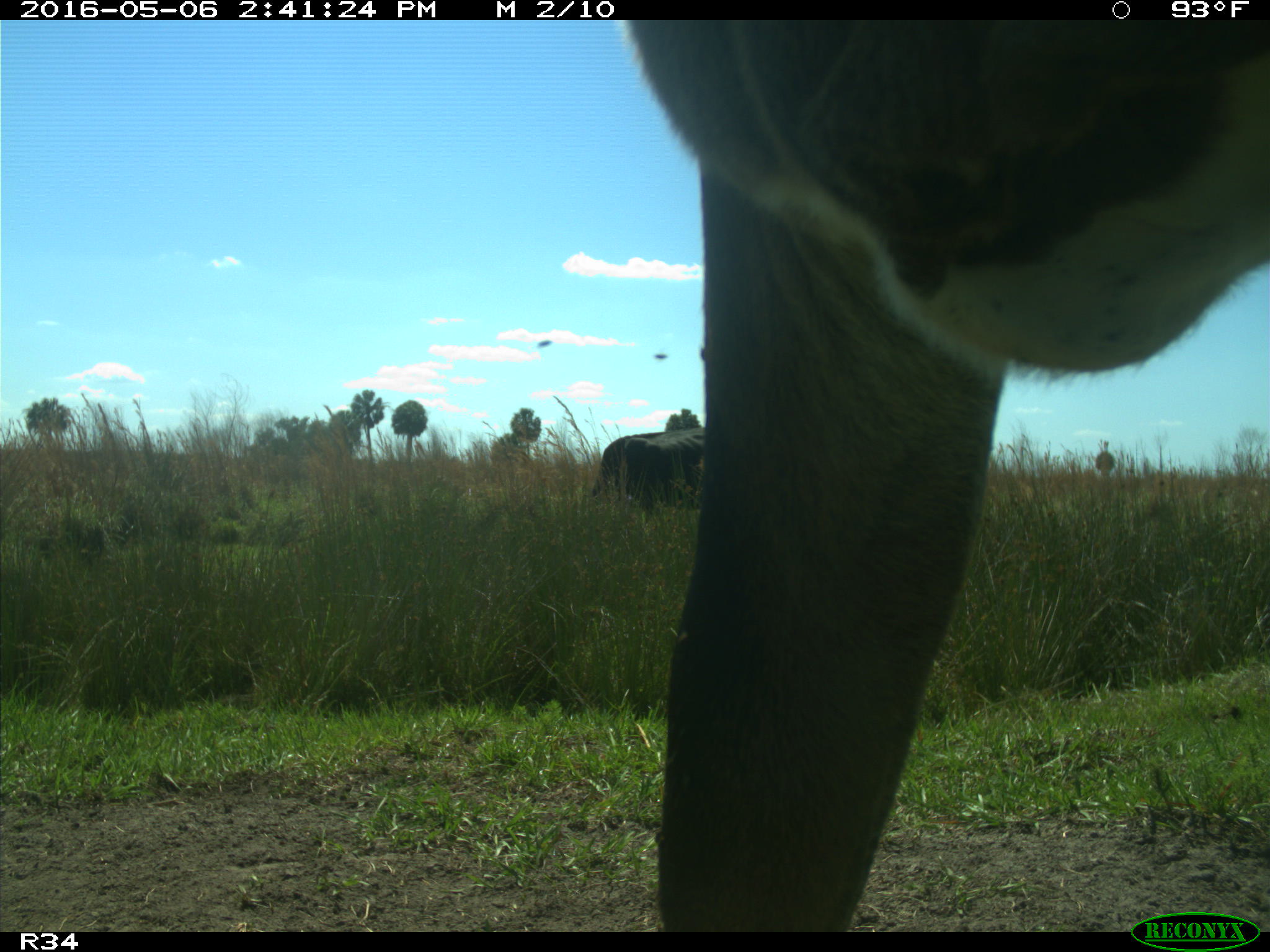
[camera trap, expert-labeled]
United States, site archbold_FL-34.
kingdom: Animalia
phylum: Chordata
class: Mammalia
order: Artiodactyla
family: Bovidae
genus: Bos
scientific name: Bos taurus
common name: domestic cow